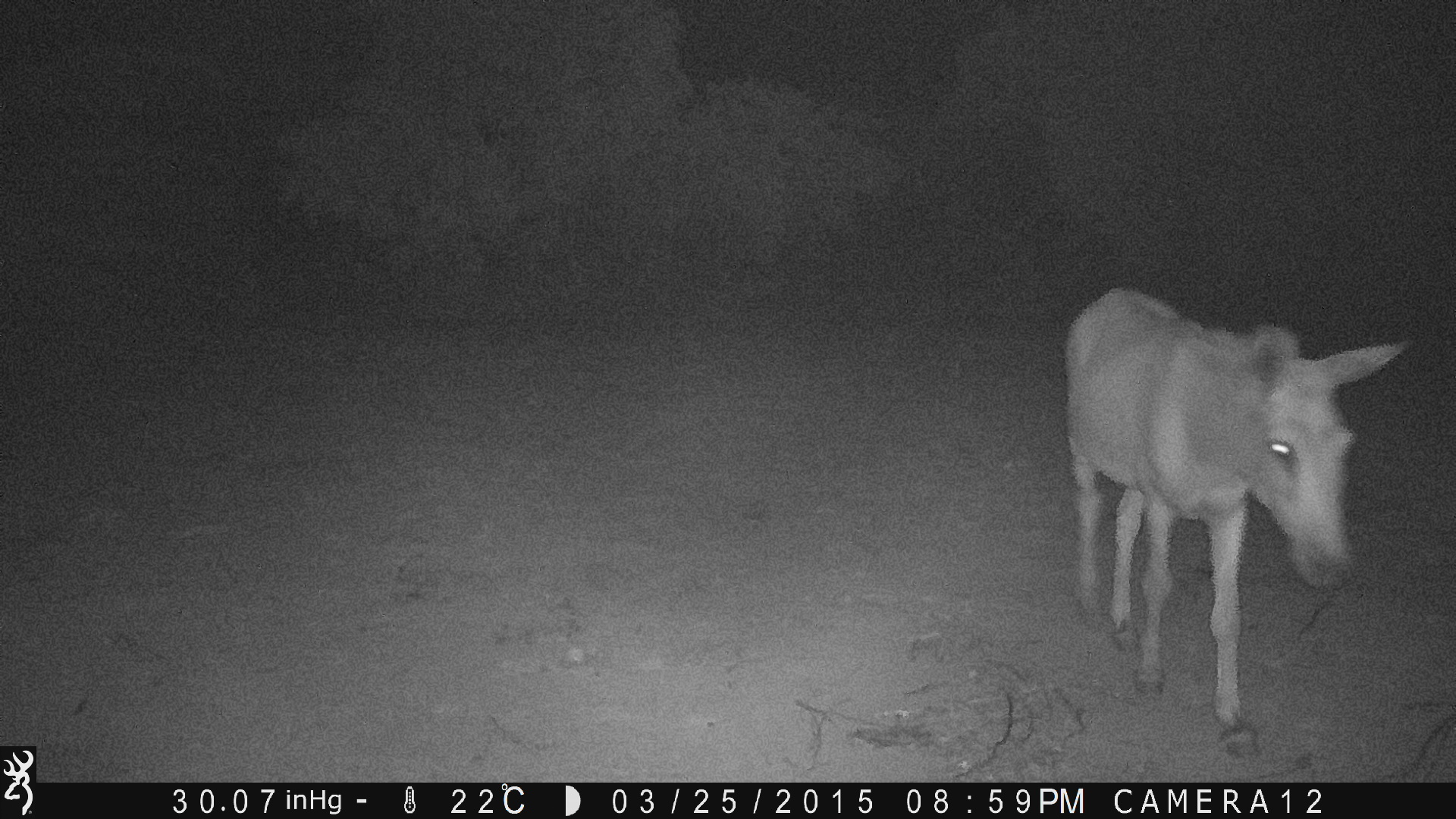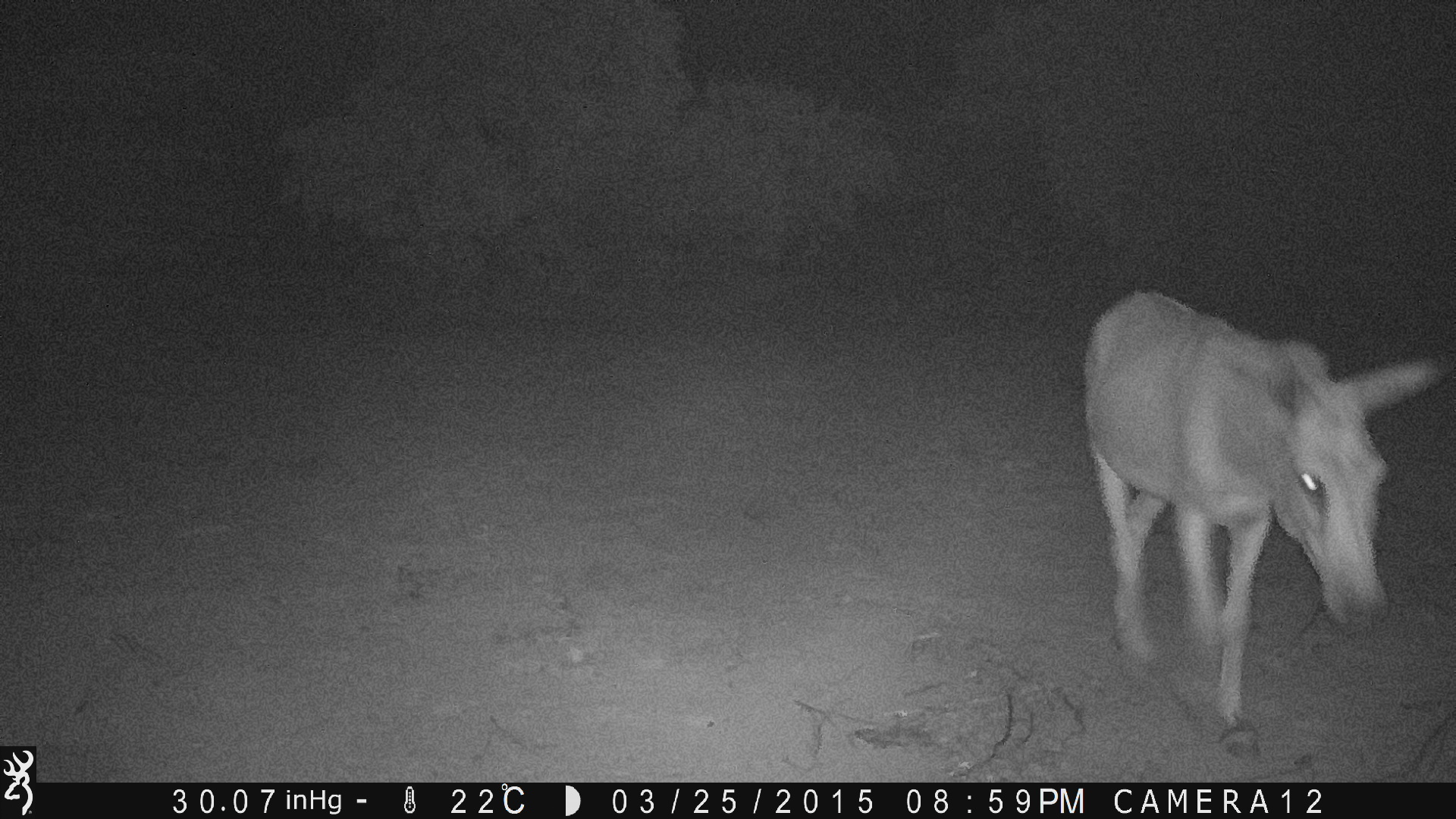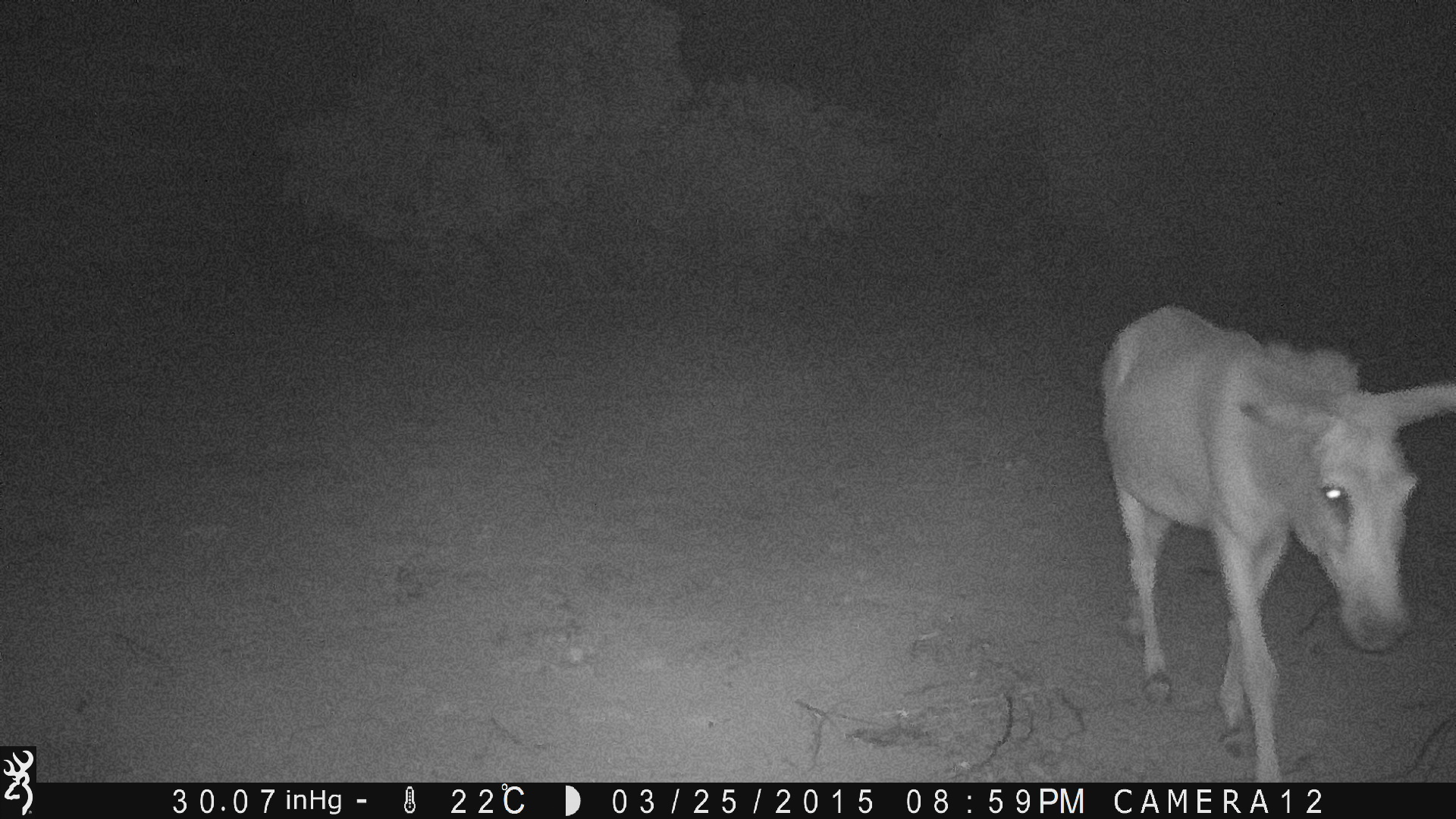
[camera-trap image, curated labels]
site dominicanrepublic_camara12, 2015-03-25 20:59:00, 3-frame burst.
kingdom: Animalia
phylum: Chordata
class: Mammalia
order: Perissodactyla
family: Equidae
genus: Equus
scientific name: Equus asinus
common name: donkey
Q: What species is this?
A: Donkey (Equus asinus).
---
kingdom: Animalia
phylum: Chordata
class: Mammalia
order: Artiodactyla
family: Bovidae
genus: Bos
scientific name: Bos taurus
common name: cattle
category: cow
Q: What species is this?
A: Cow (cattle) (Bos taurus).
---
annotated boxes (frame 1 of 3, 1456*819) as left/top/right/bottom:
donkey: 1059/284/1411/751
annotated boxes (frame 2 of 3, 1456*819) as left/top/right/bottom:
donkey: 1081/286/1445/749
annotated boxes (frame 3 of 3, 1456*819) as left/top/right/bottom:
cow: 1097/302/1456/780